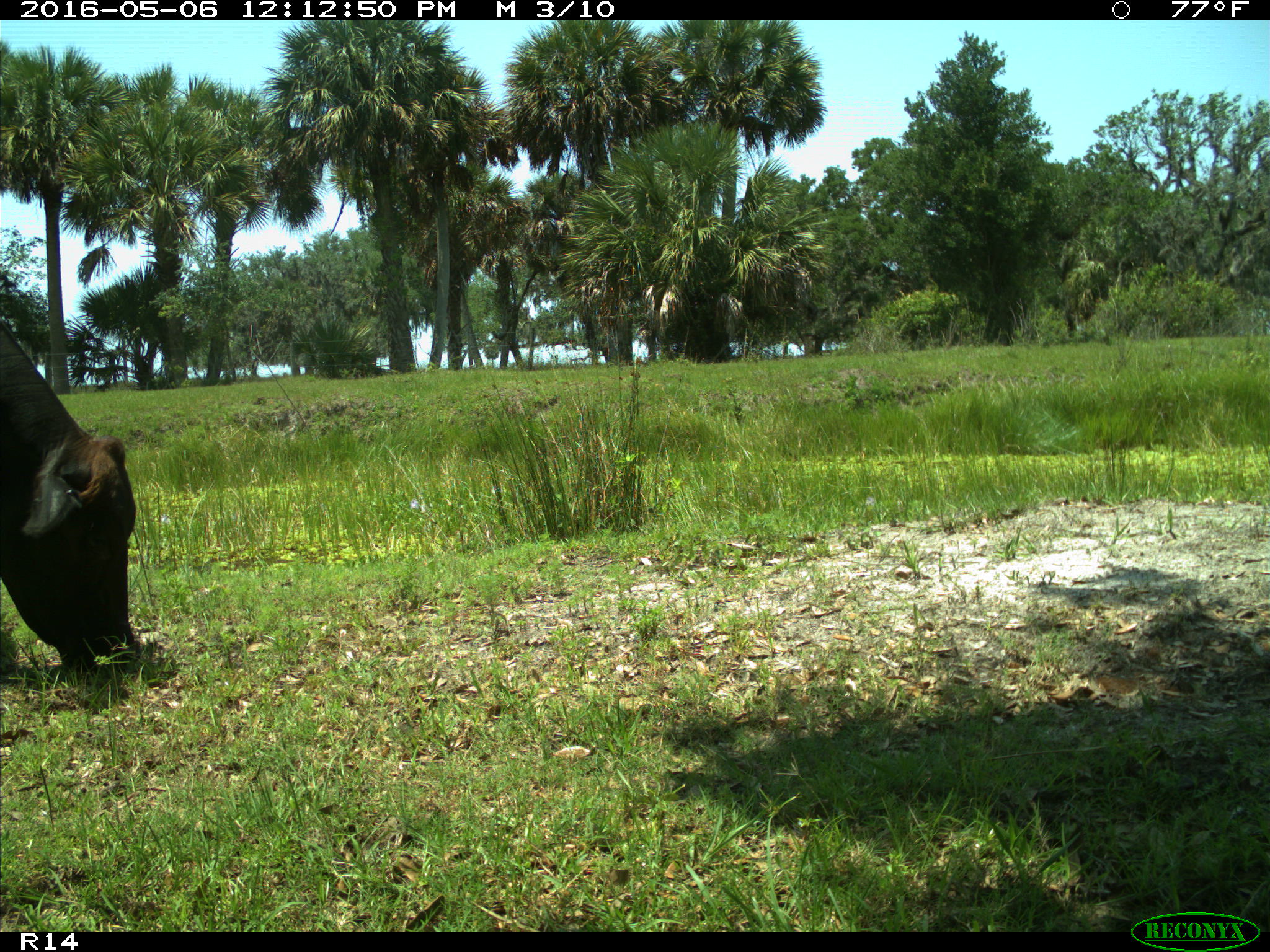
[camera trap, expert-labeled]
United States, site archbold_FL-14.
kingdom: Animalia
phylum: Chordata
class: Mammalia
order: Artiodactyla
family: Bovidae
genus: Bos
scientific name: Bos taurus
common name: domestic cow